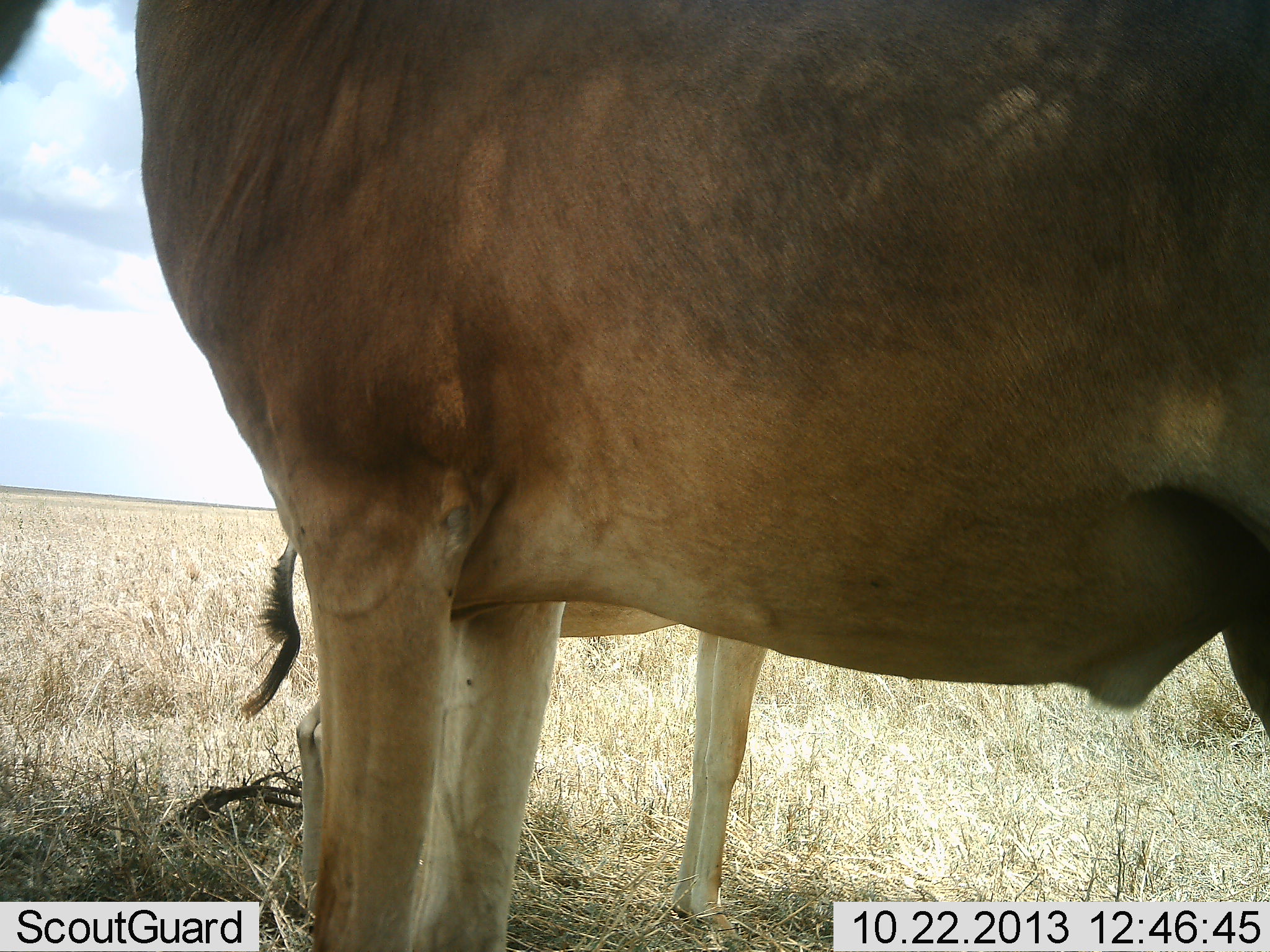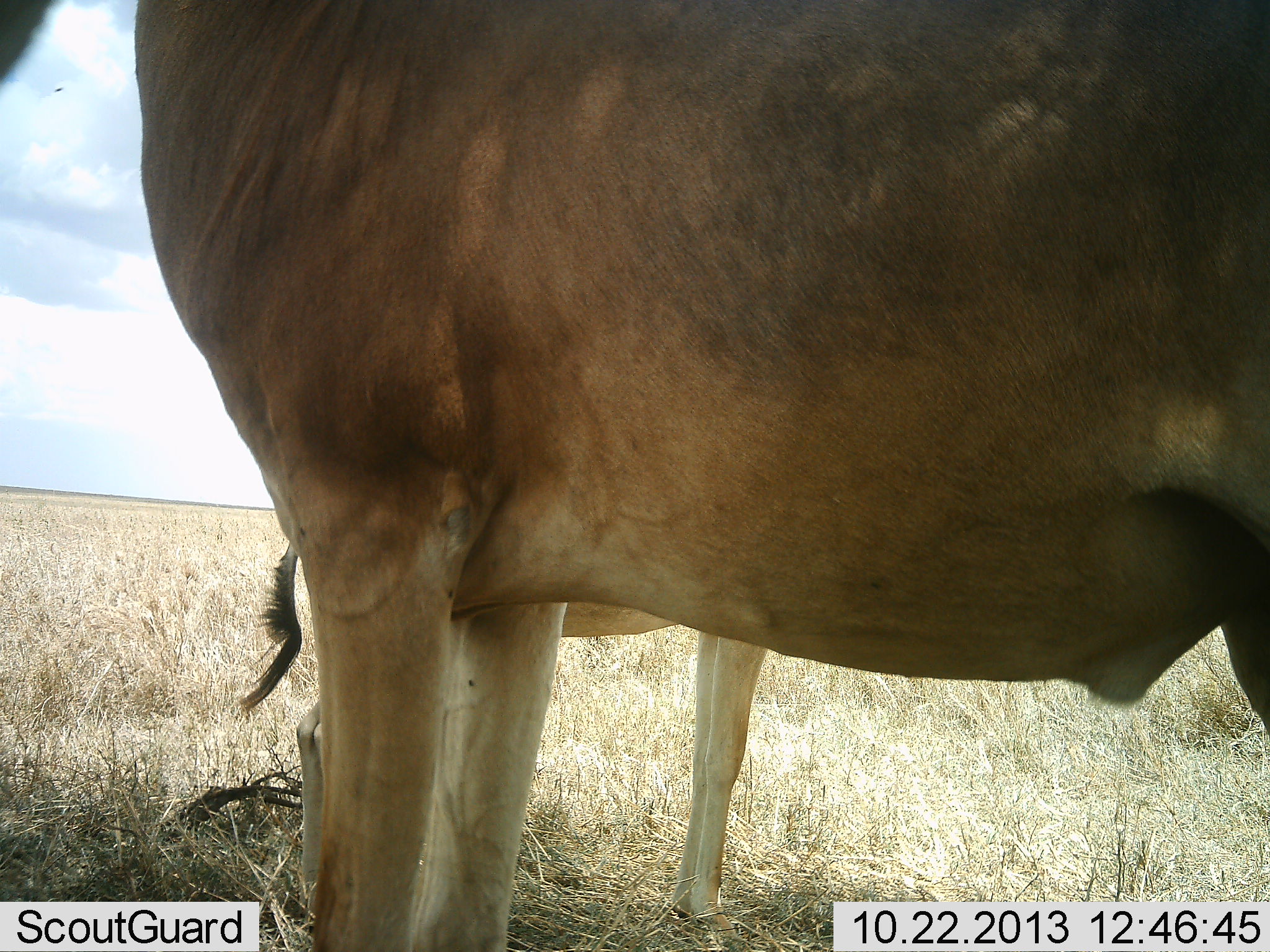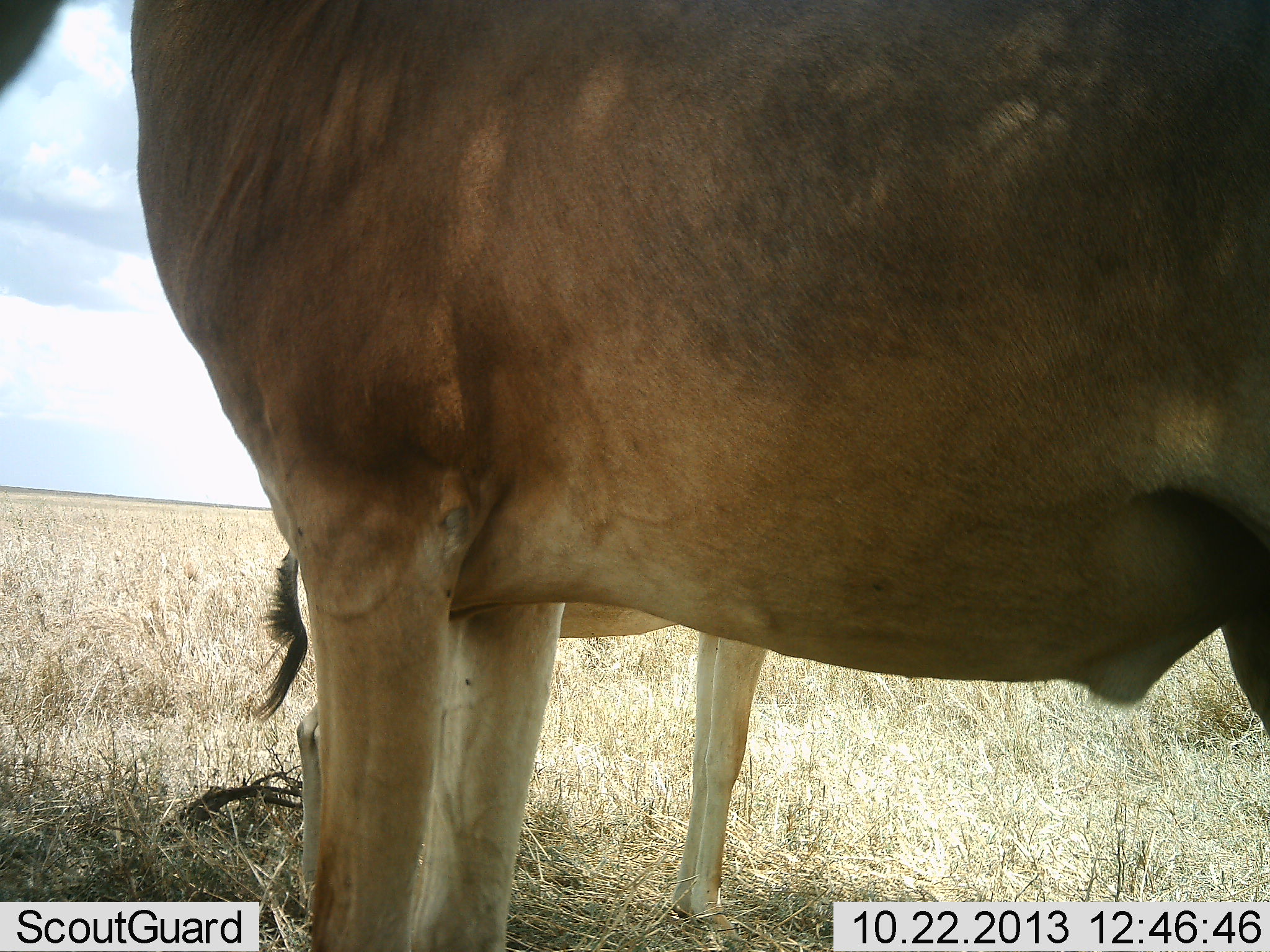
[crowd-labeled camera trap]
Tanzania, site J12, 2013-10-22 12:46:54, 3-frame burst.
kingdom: Animalia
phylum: Chordata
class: Mammalia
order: Artiodactyla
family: Bovidae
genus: Alcelaphus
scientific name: Alcelaphus buselaphus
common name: hartebeest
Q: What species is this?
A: Hartebeest (Alcelaphus buselaphus).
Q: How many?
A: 2.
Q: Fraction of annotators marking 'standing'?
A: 100%.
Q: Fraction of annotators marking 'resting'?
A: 0%.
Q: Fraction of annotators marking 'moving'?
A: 0%.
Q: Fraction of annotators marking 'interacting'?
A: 0%.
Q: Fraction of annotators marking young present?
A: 92%.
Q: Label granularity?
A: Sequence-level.